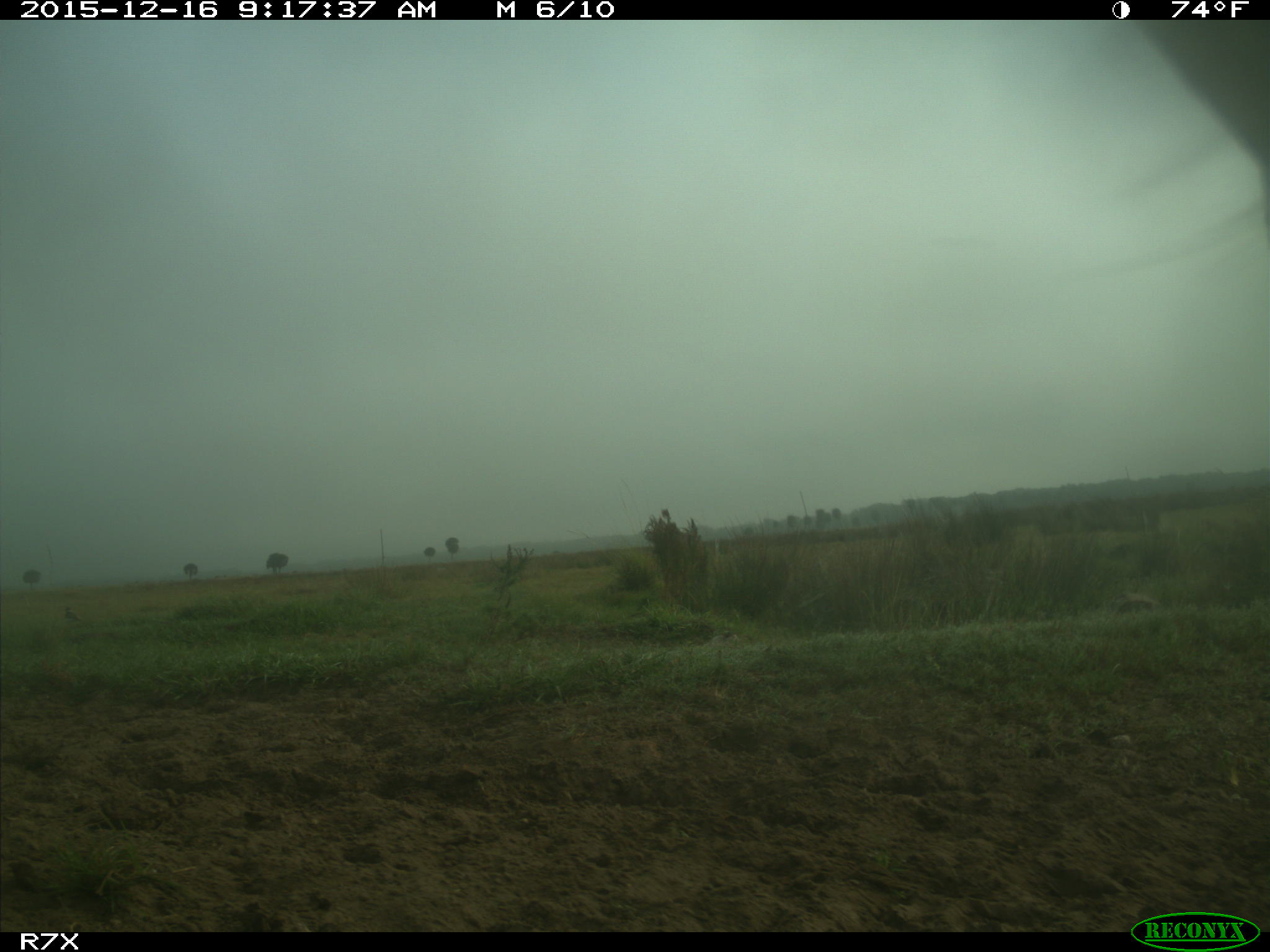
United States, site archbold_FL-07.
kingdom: Animalia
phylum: Chordata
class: Mammalia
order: Artiodactyla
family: Bovidae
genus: Bos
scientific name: Bos taurus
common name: domestic cow